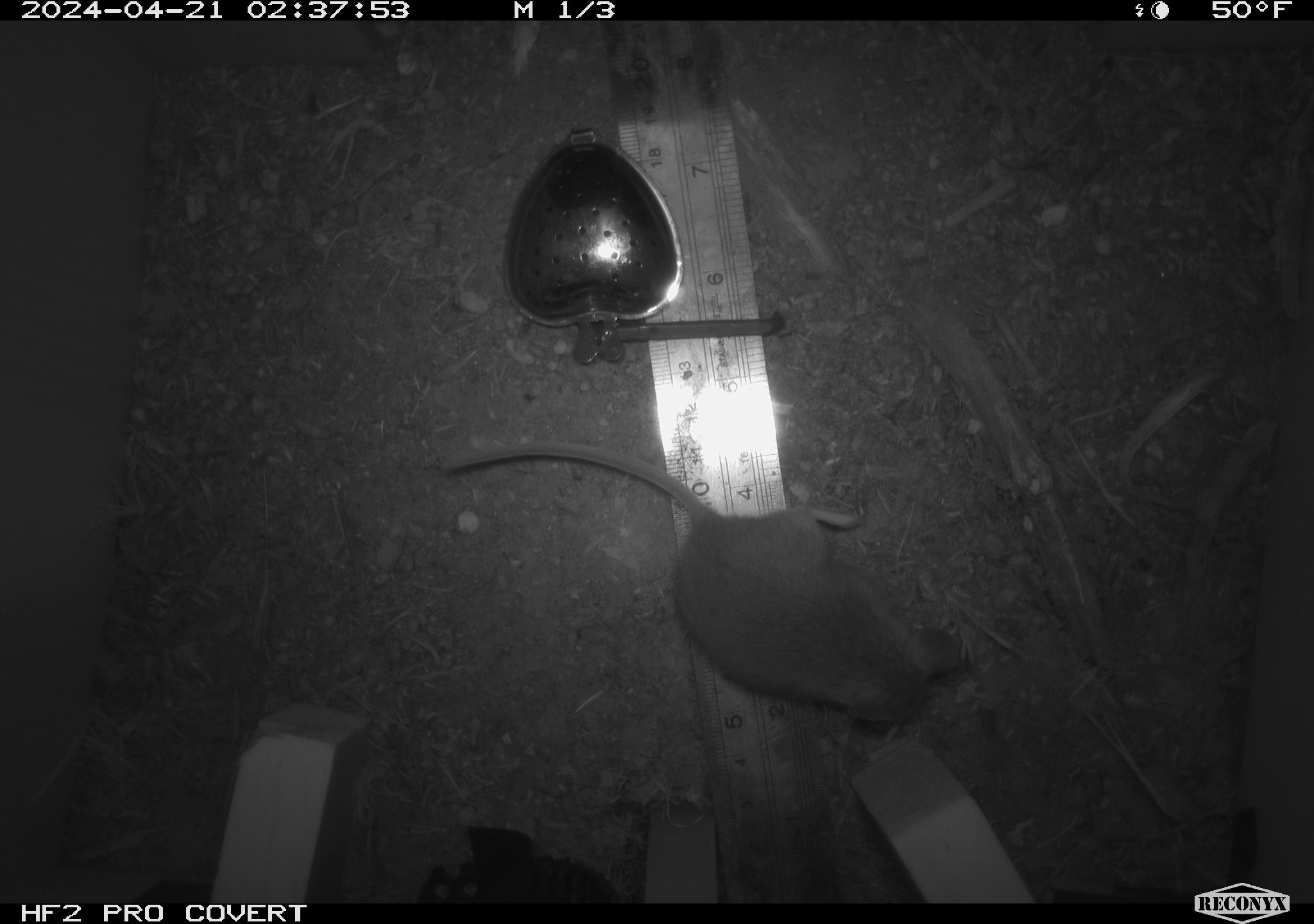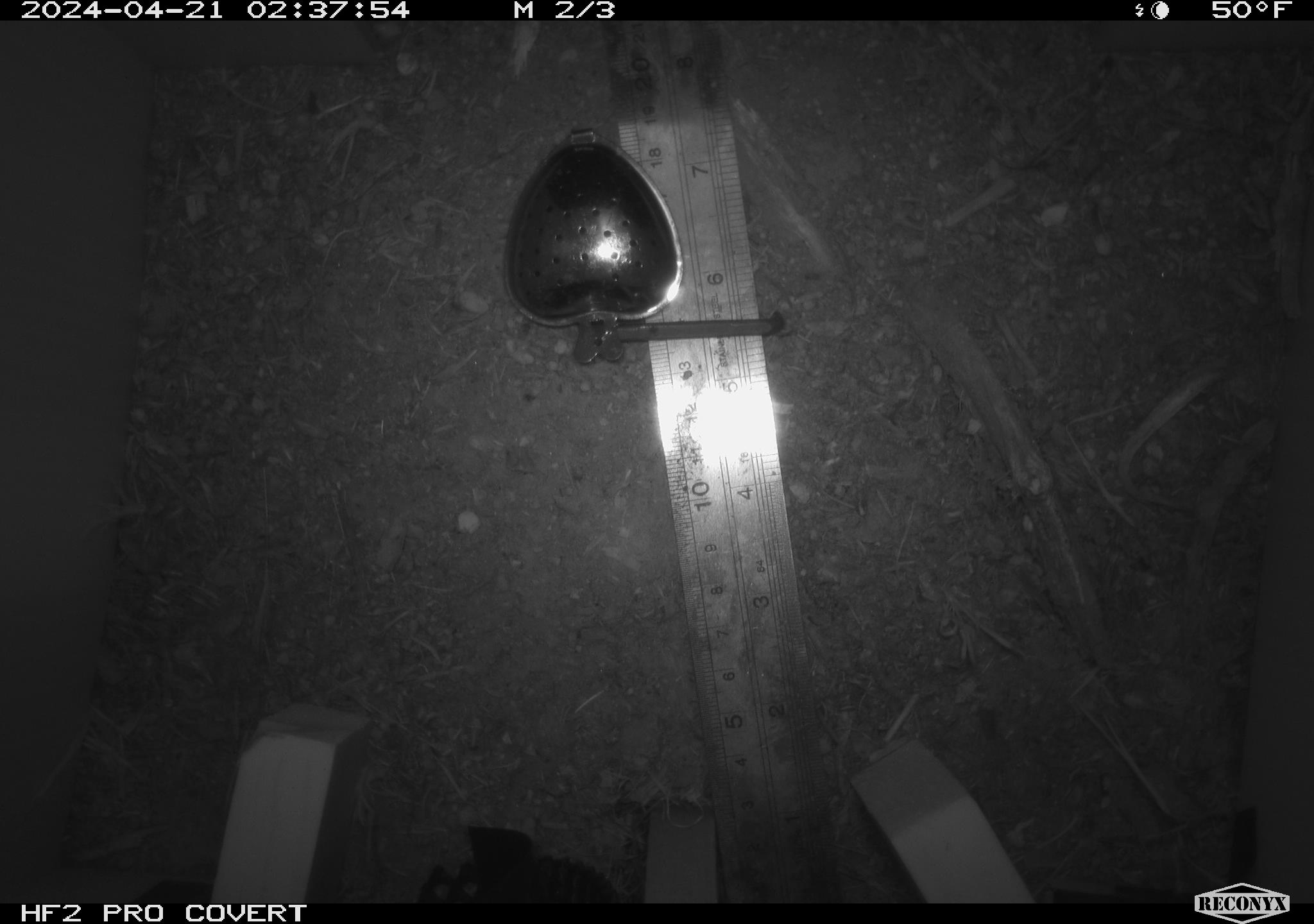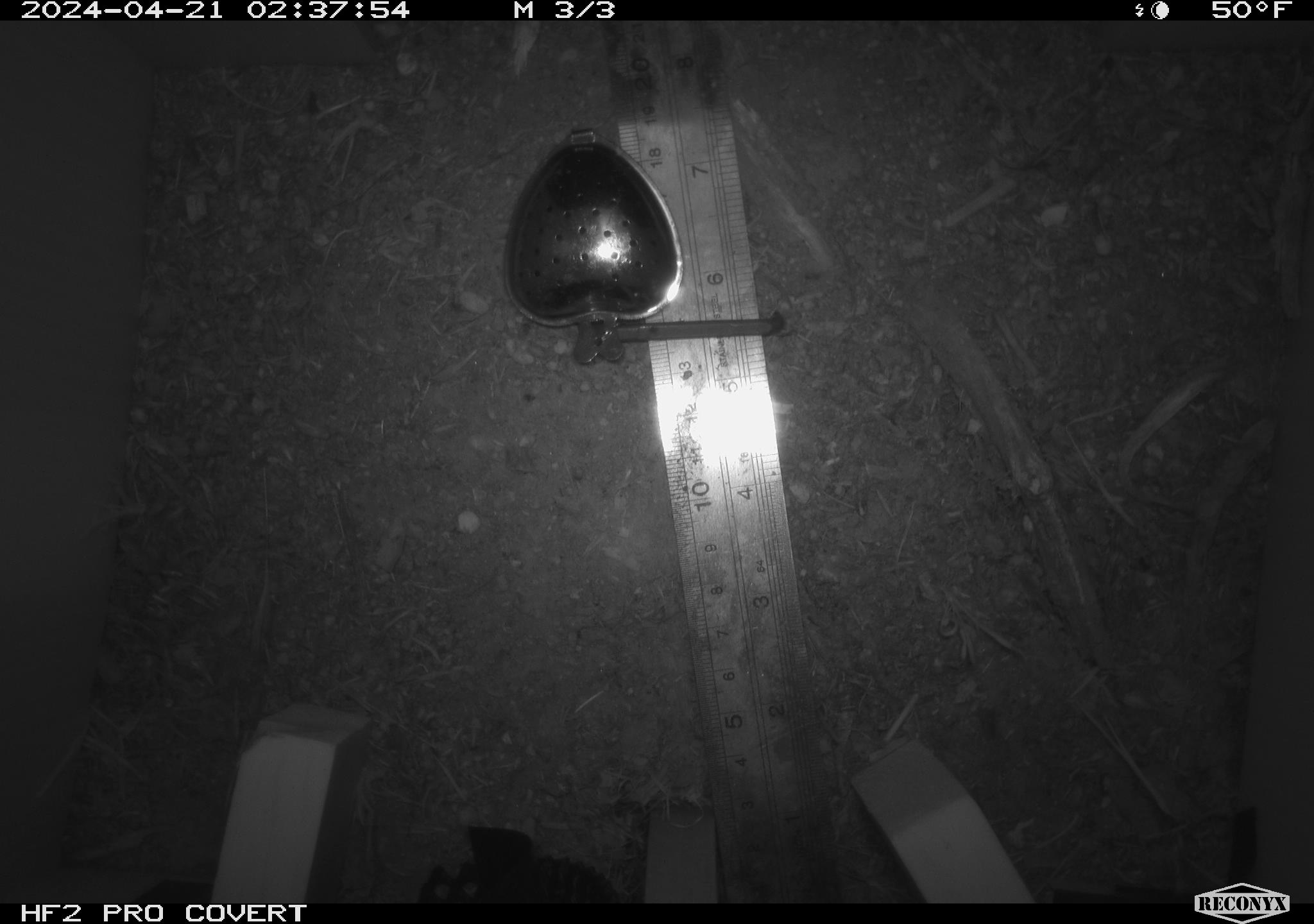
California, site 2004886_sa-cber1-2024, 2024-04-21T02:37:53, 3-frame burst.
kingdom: Animalia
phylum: Chordata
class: Mammalia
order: Rodentia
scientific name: Rodentia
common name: mouse species